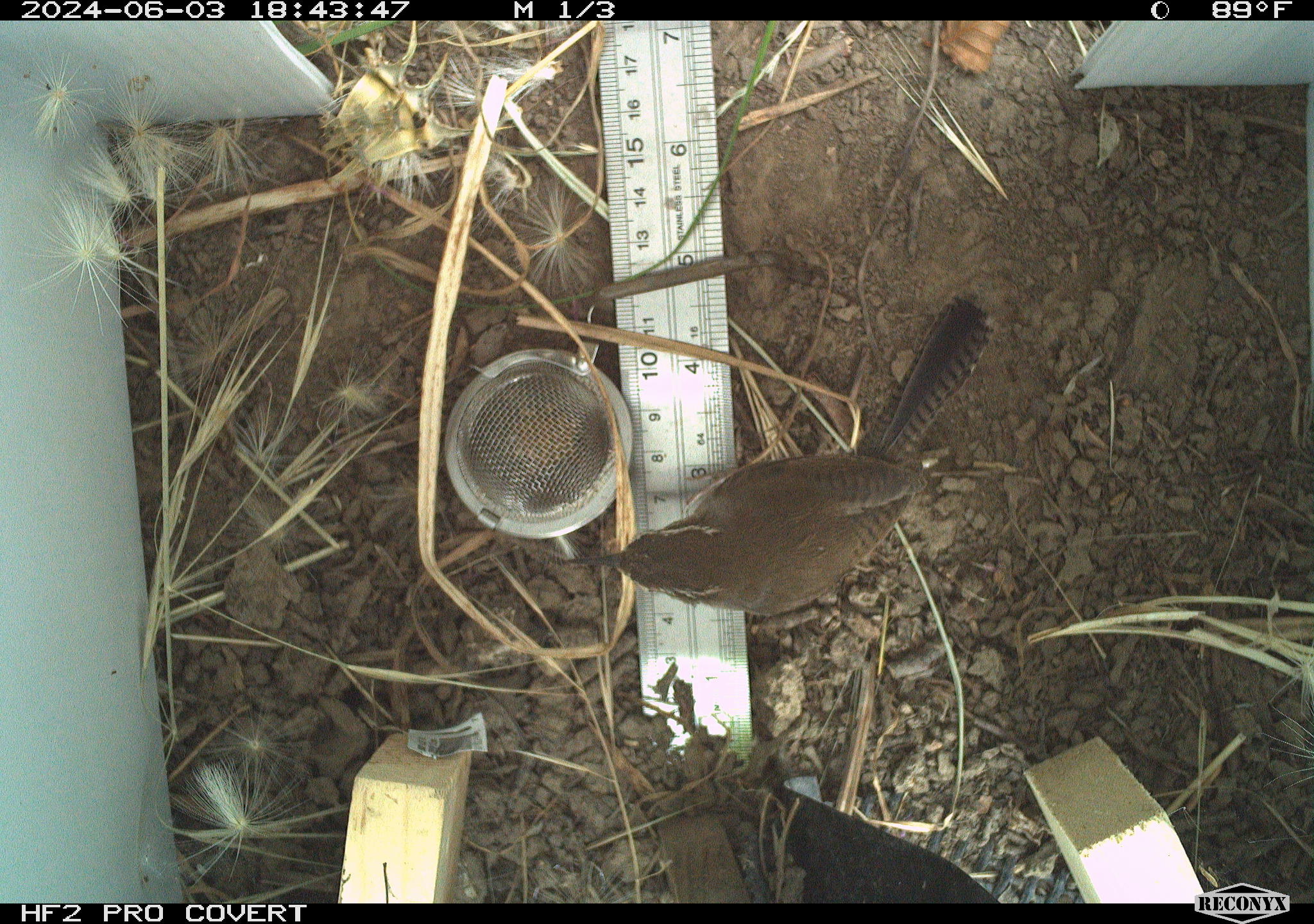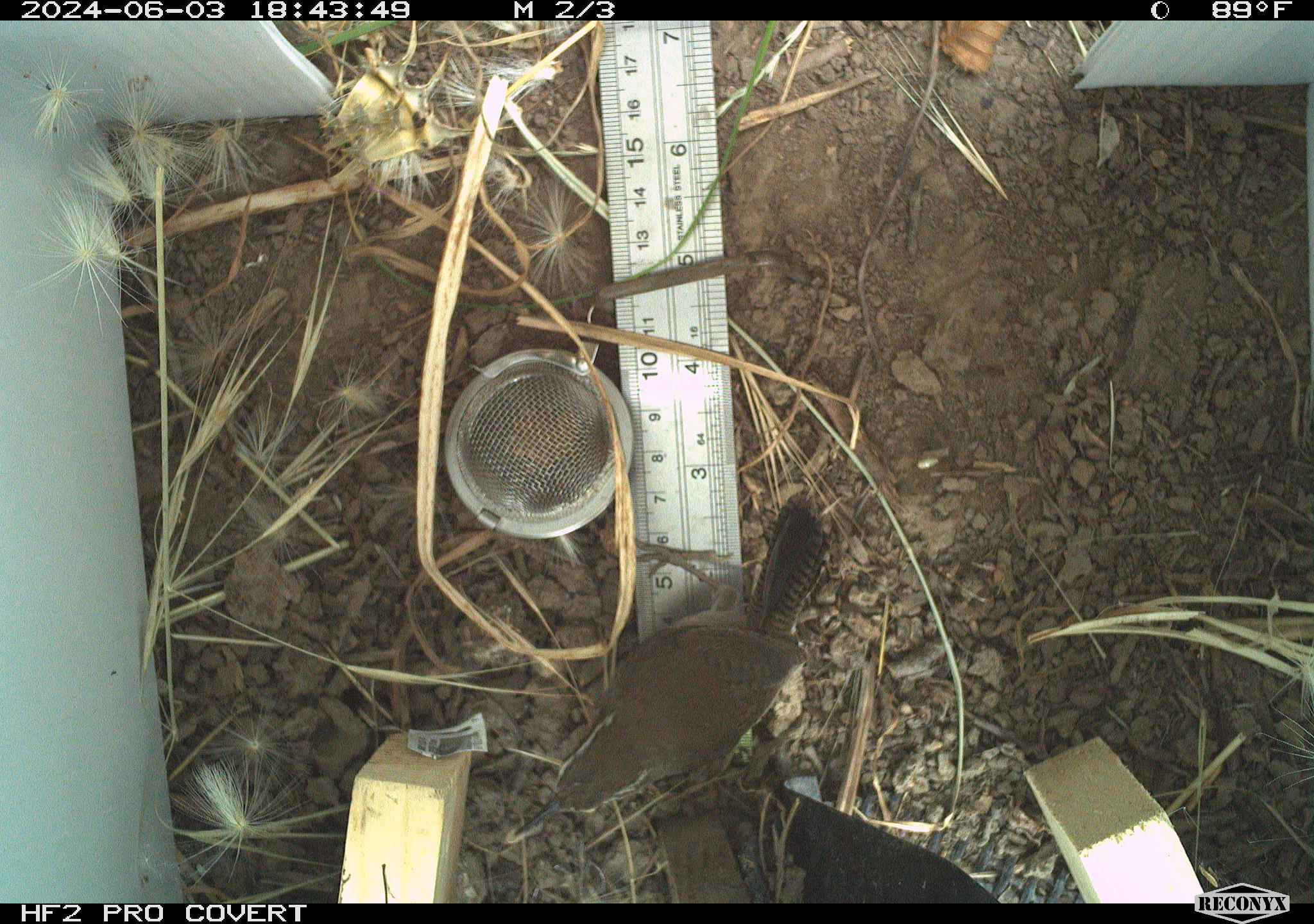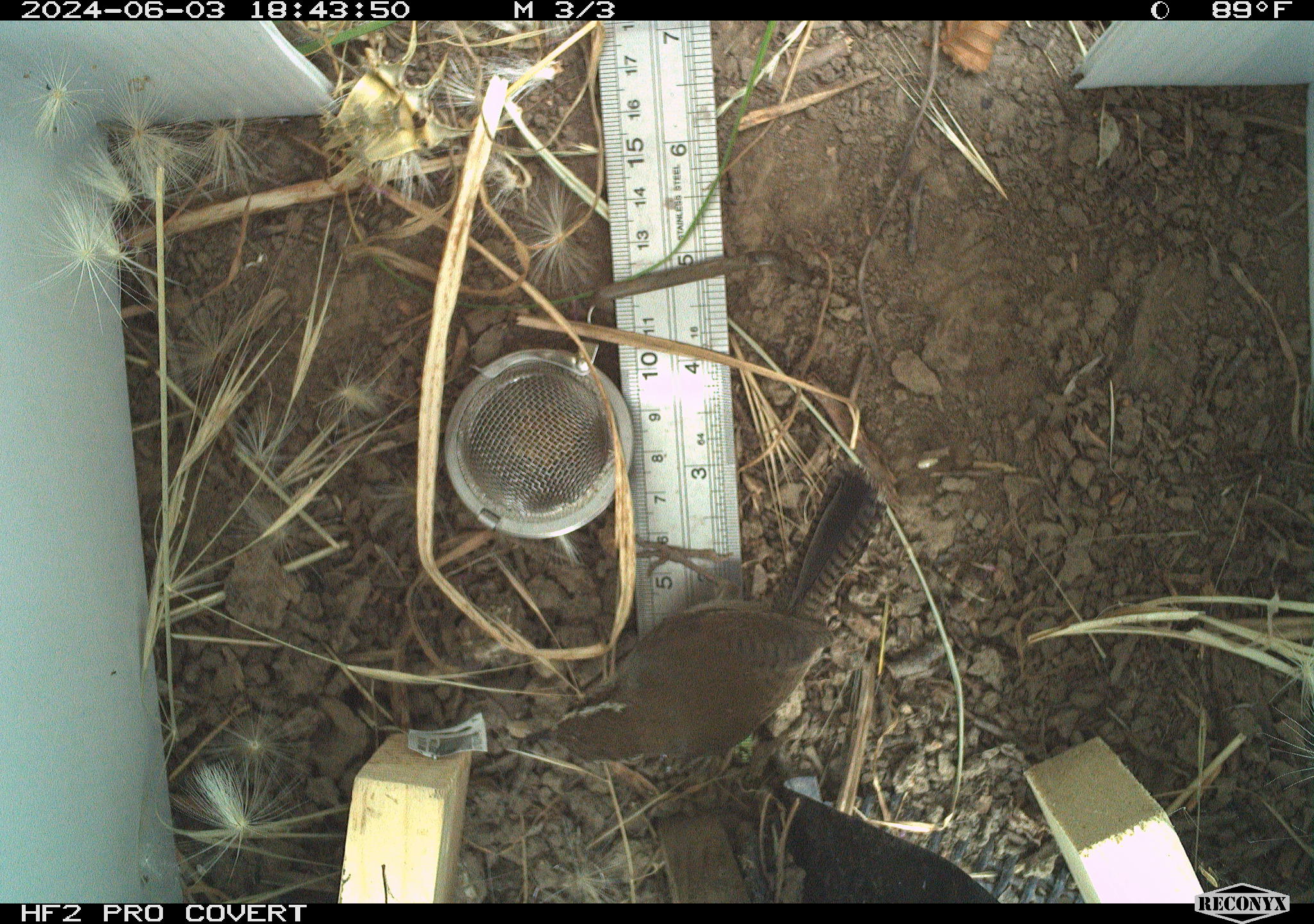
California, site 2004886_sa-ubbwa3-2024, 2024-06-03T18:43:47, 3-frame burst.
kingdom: Animalia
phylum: Chordata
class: Aves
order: Passeriformes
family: Troglodytidae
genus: Thryomanes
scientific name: Thryomanes bewickii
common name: bewick's wren